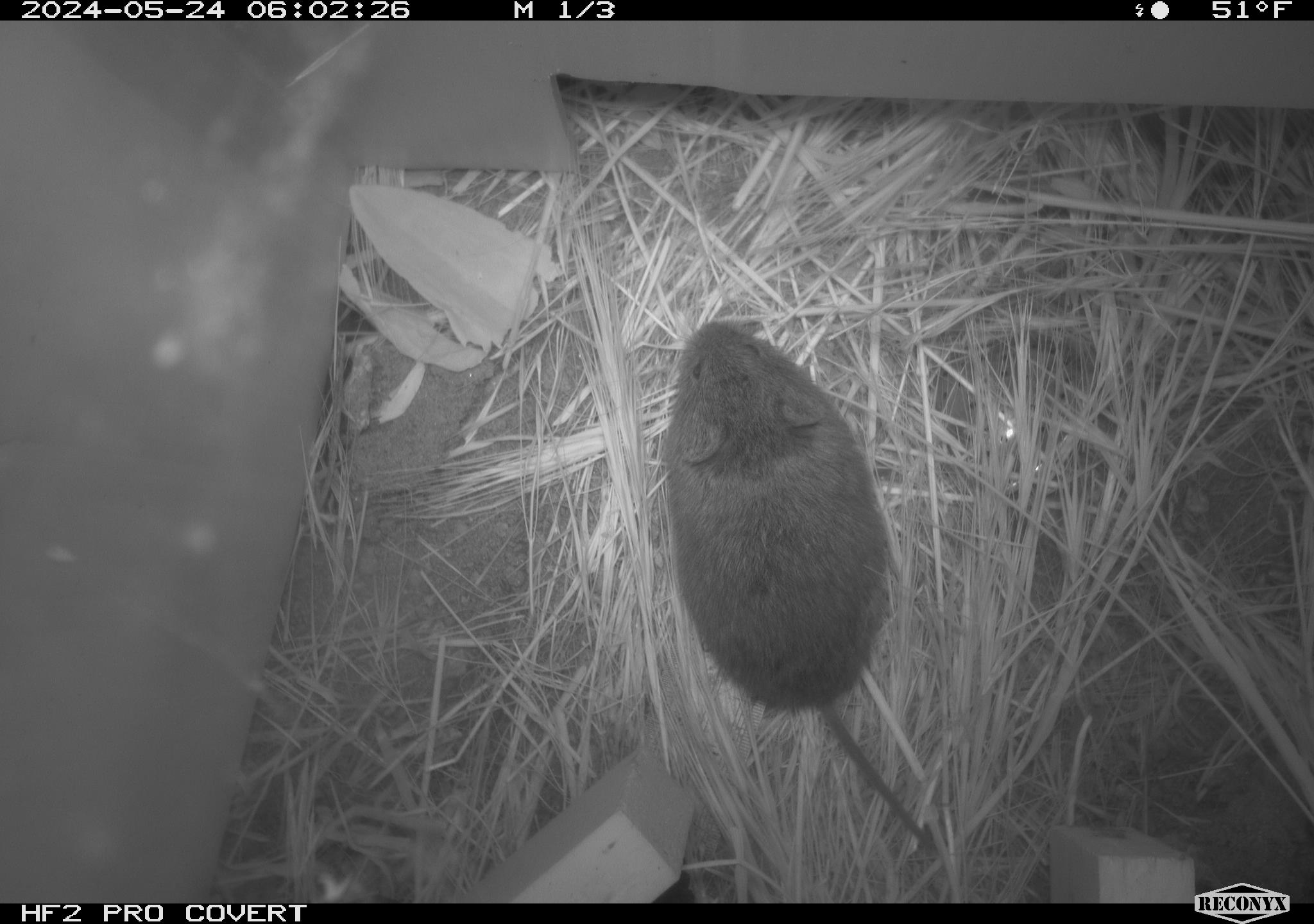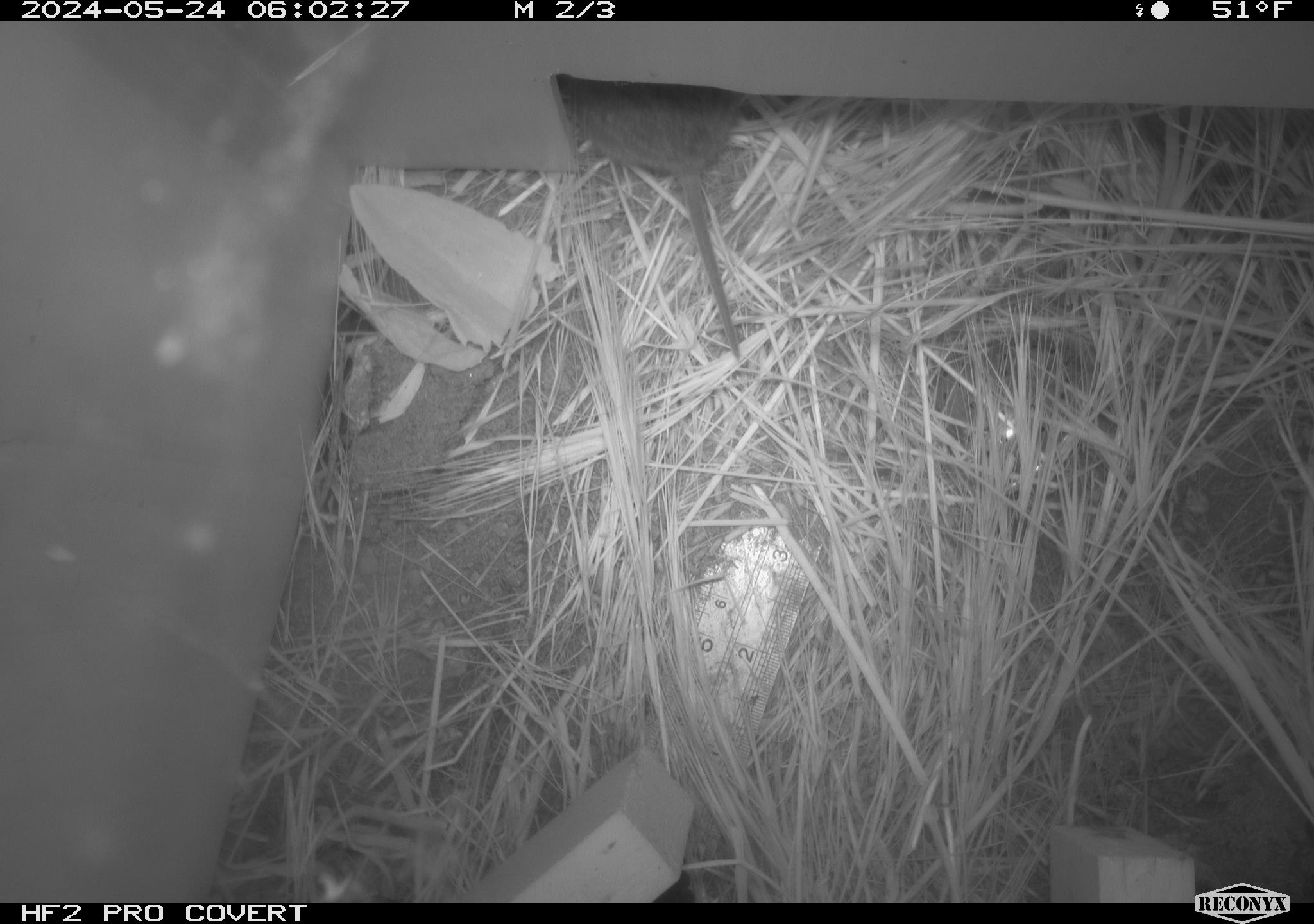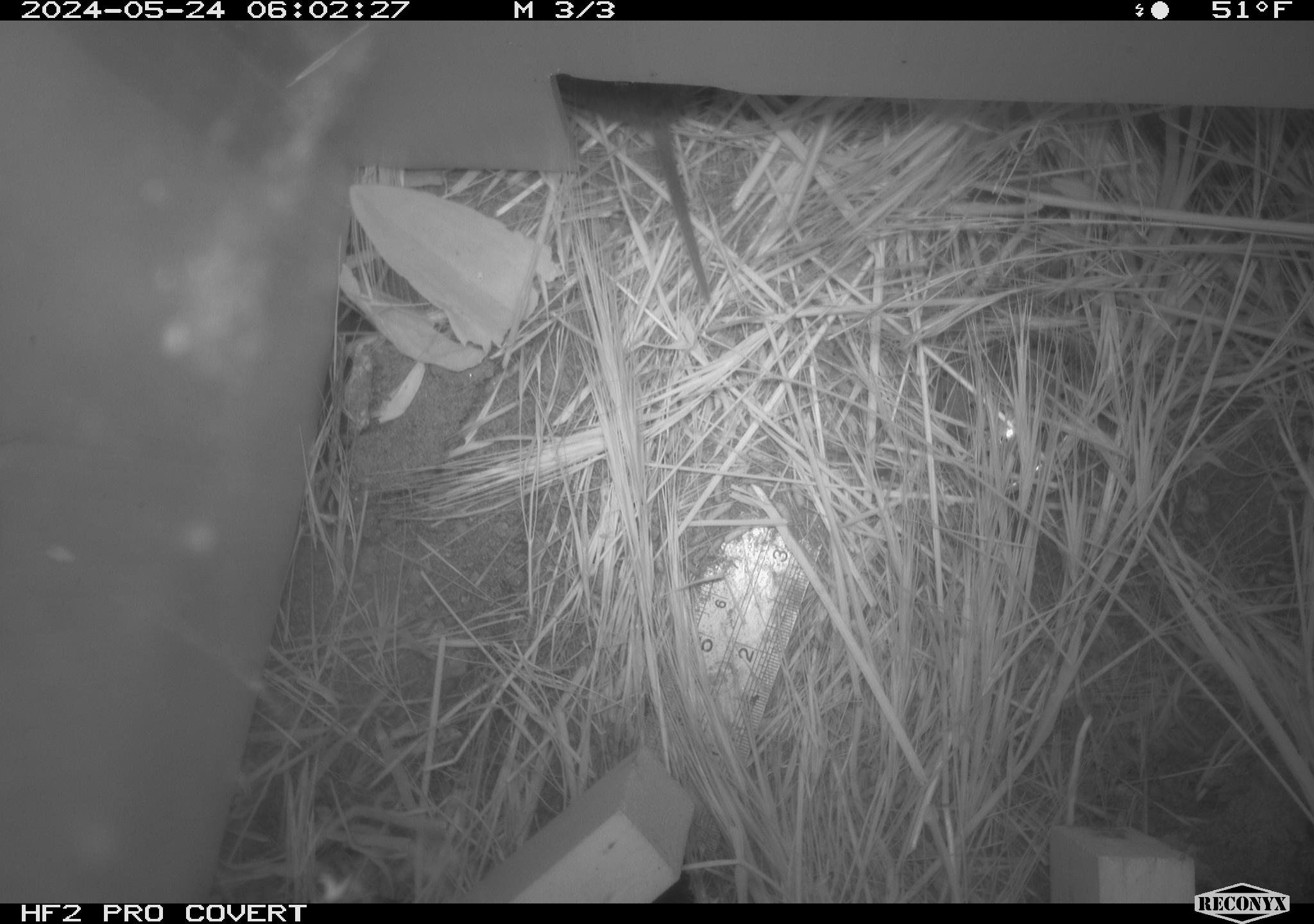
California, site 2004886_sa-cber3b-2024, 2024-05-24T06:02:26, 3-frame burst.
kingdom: Animalia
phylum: Chordata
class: Mammalia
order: Rodentia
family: Cricetidae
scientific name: Arvicolinae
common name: voles, lemmings, and muskrats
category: arvicolinae subfamily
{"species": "arvicolinae subfamily (voles, lemmings, and muskrats) (Arvicolinae)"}